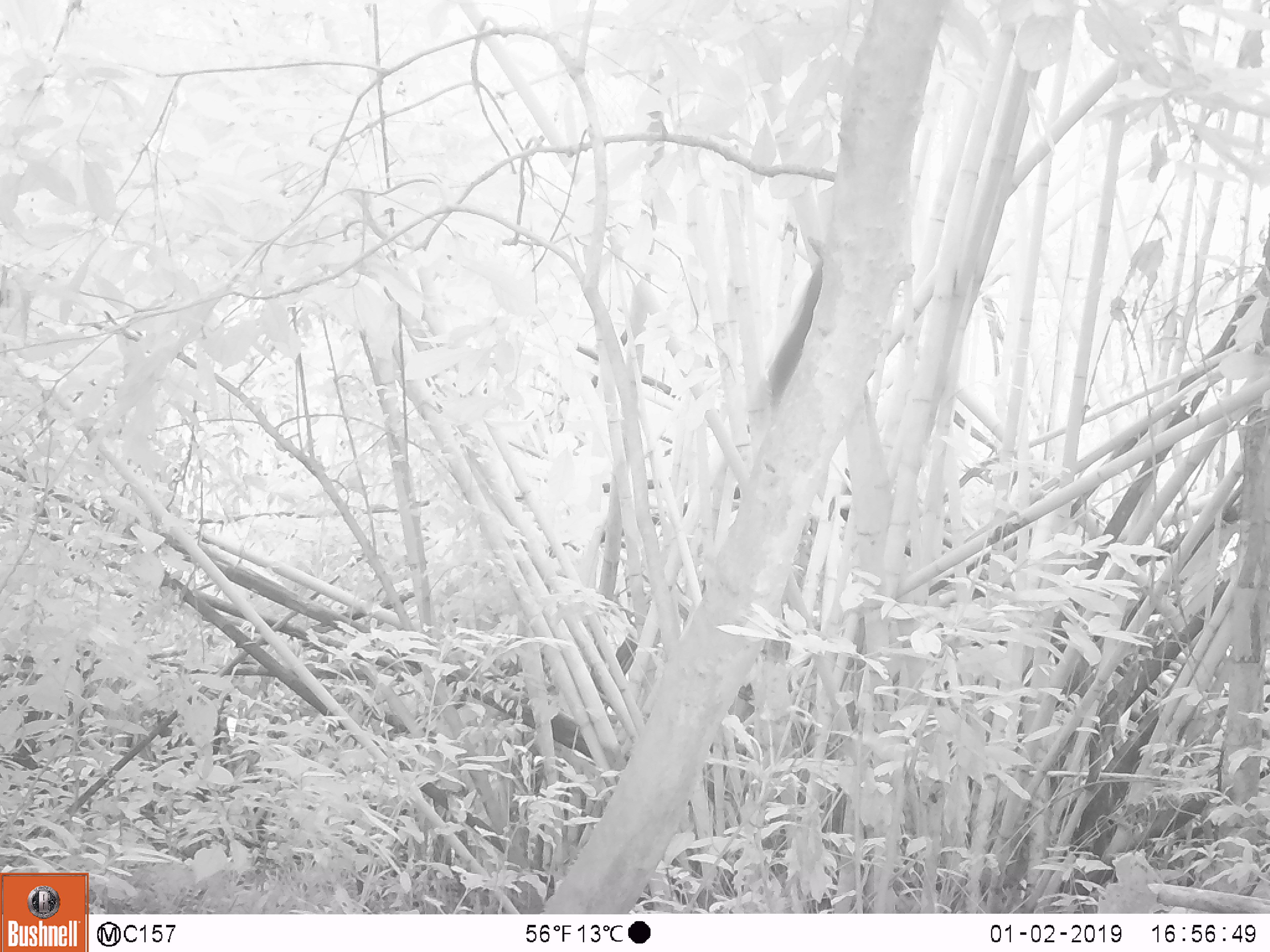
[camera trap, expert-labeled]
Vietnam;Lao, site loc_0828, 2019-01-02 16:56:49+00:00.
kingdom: Animalia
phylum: Chordata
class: Mammalia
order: Rodentia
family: Sciuridae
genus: Sciurus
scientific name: Sciurus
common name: squirrel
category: unidentified squirrel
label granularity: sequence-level